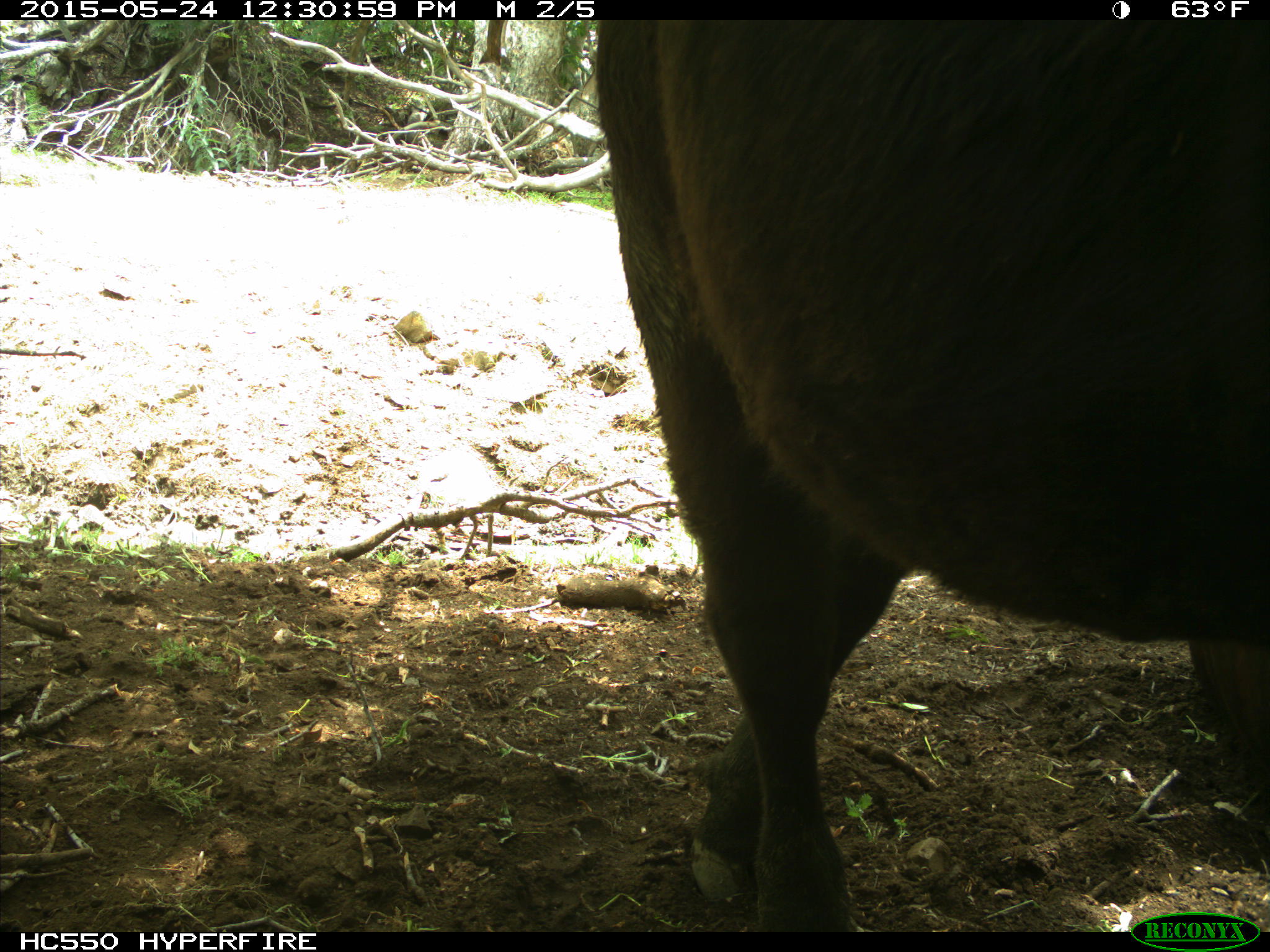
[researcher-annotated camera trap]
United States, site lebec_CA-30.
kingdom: Animalia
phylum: Chordata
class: Mammalia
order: Artiodactyla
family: Bovidae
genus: Bos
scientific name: Bos taurus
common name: domestic cow